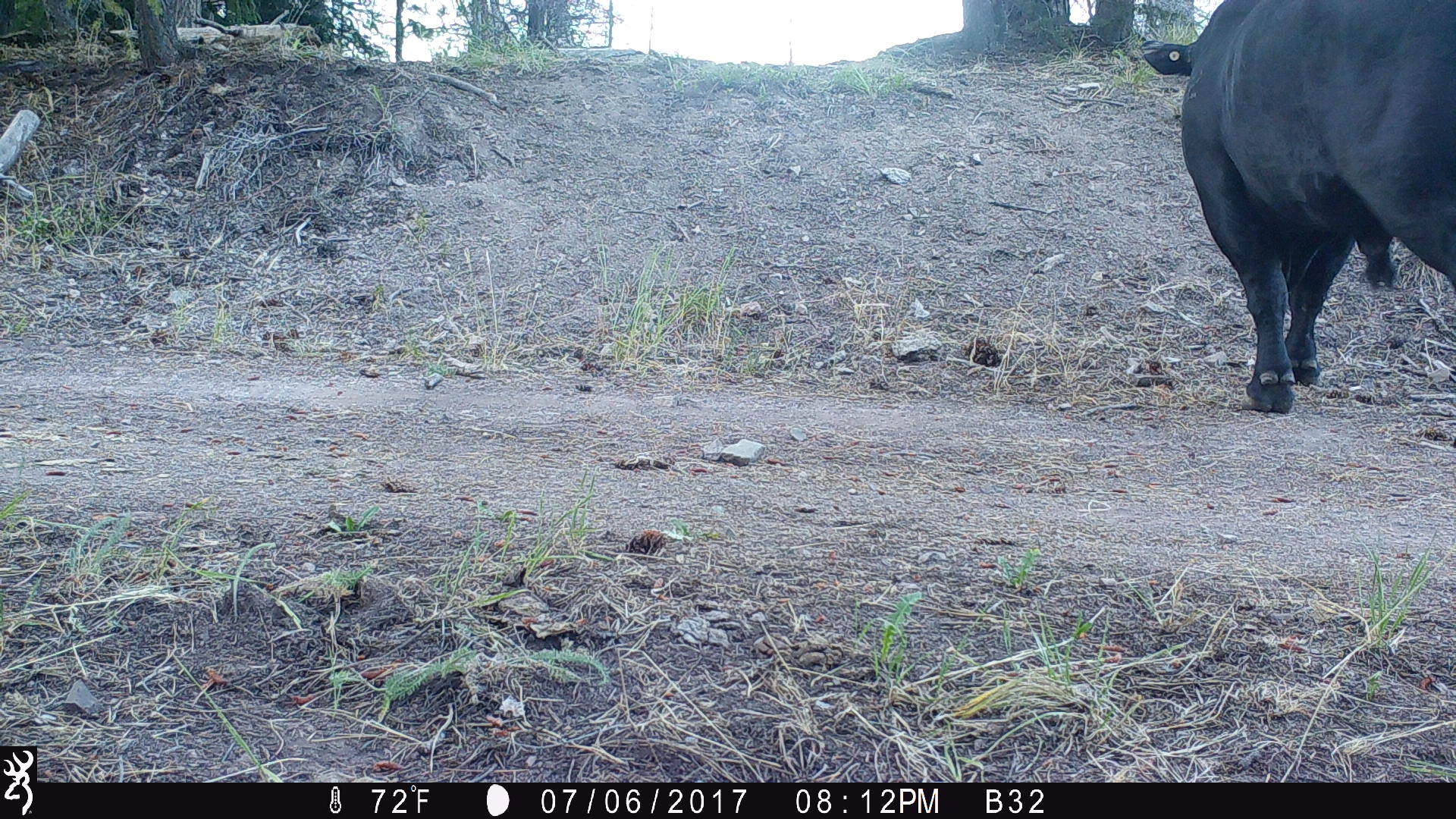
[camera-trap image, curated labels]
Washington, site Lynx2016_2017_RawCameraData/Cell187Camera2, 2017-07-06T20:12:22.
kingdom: Animalia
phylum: Chordata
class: Mammalia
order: Artiodactyla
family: Bovidae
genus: Bos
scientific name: Bos taurus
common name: domestic cattle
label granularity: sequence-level